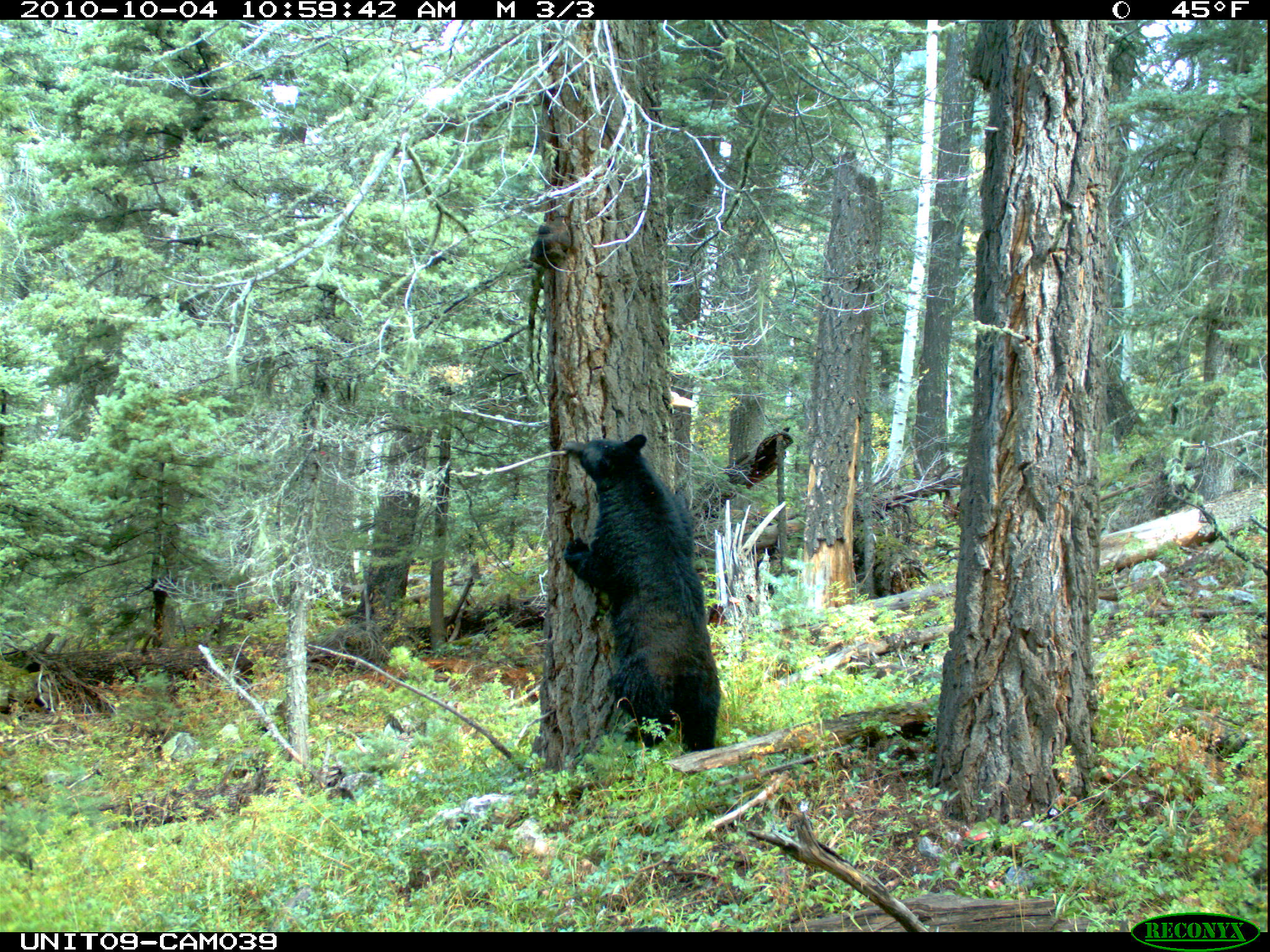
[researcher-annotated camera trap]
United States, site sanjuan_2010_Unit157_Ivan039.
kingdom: Animalia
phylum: Chordata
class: Mammalia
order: Carnivora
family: Ursidae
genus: Ursus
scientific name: Ursus americanus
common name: american black bear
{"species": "Ursus americanus (american black bear)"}